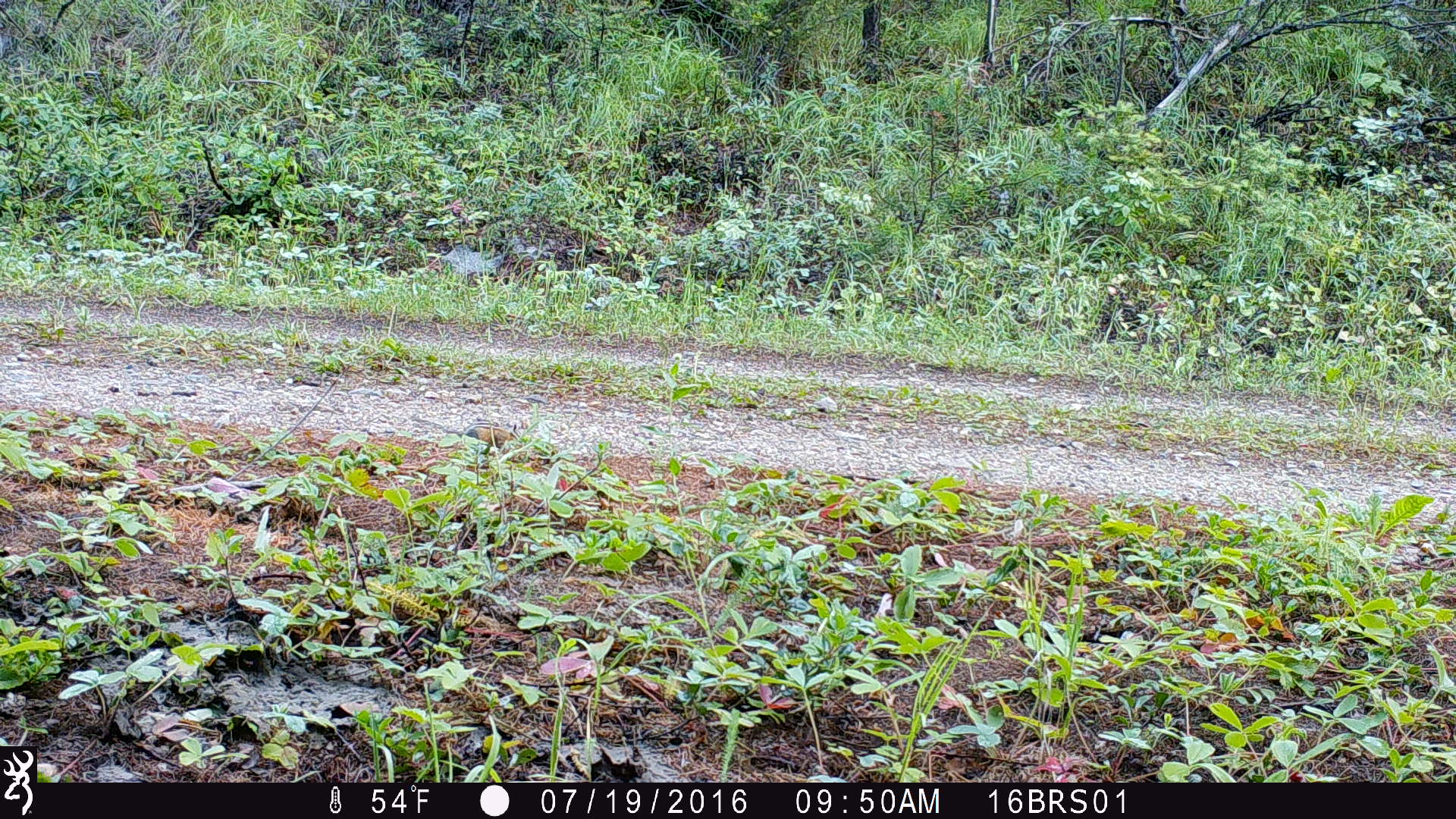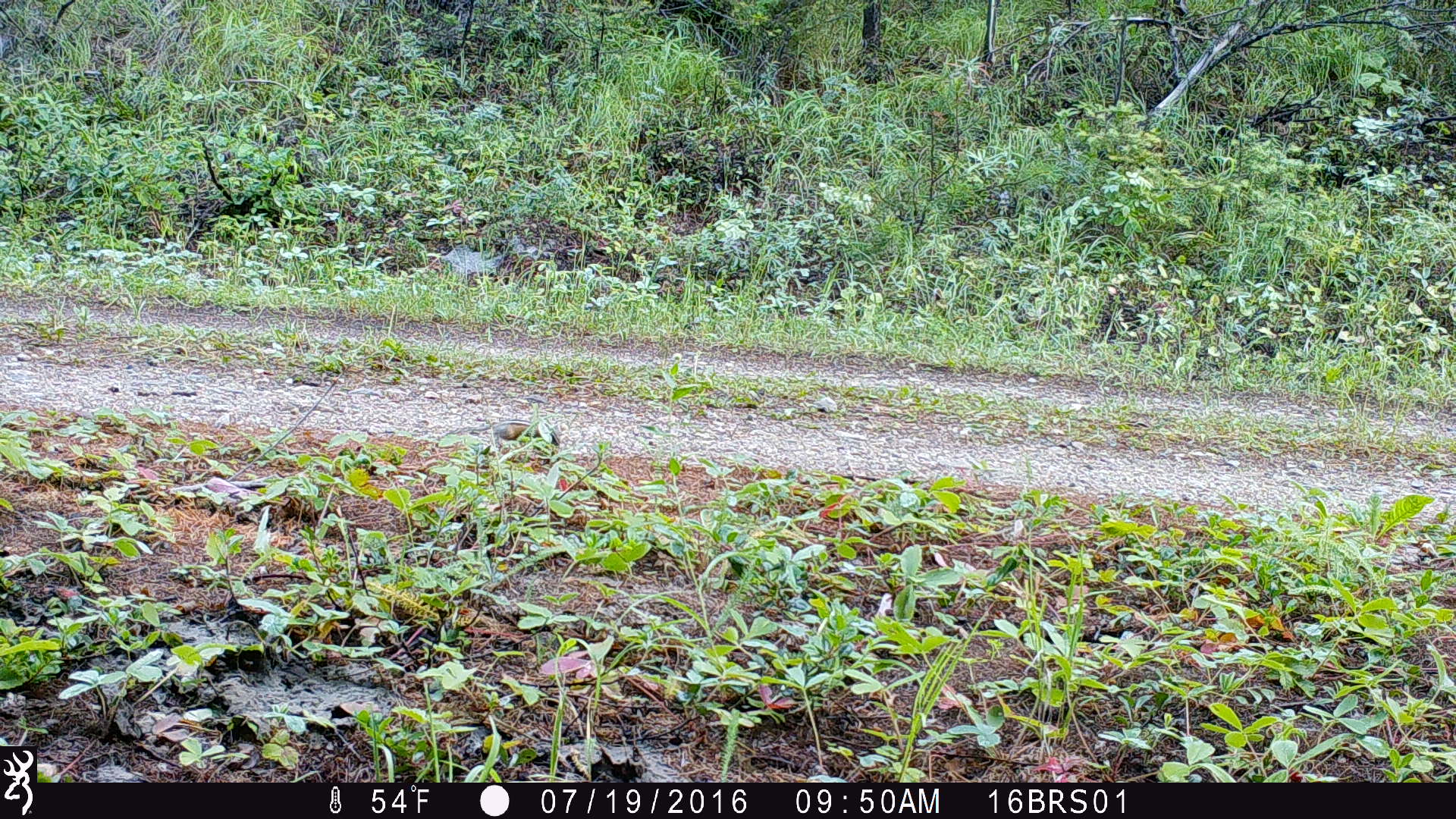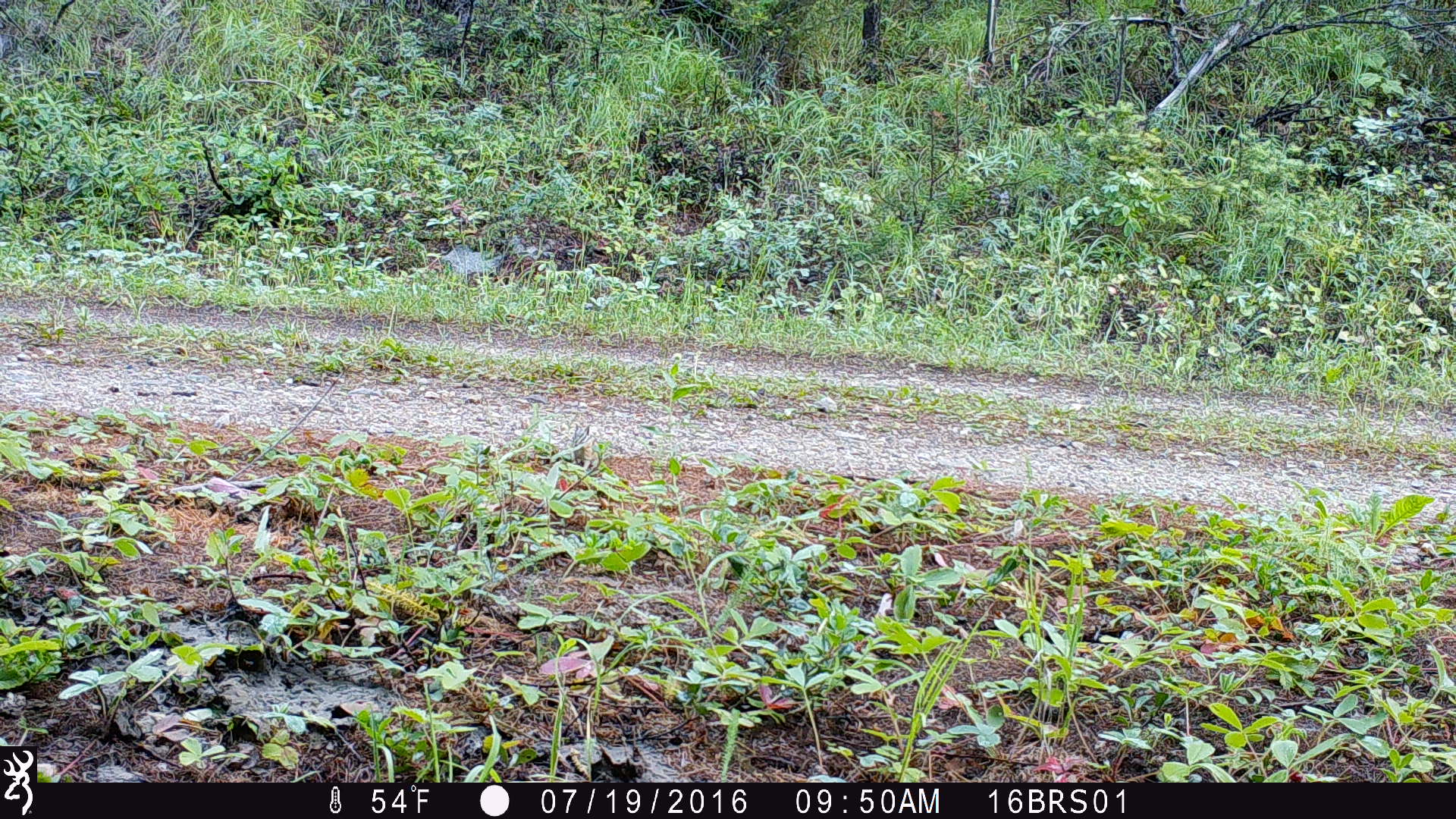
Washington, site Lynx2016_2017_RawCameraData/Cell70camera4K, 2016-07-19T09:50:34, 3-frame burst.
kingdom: Animalia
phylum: Chordata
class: Mammalia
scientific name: Mammalia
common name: small mammal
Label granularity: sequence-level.